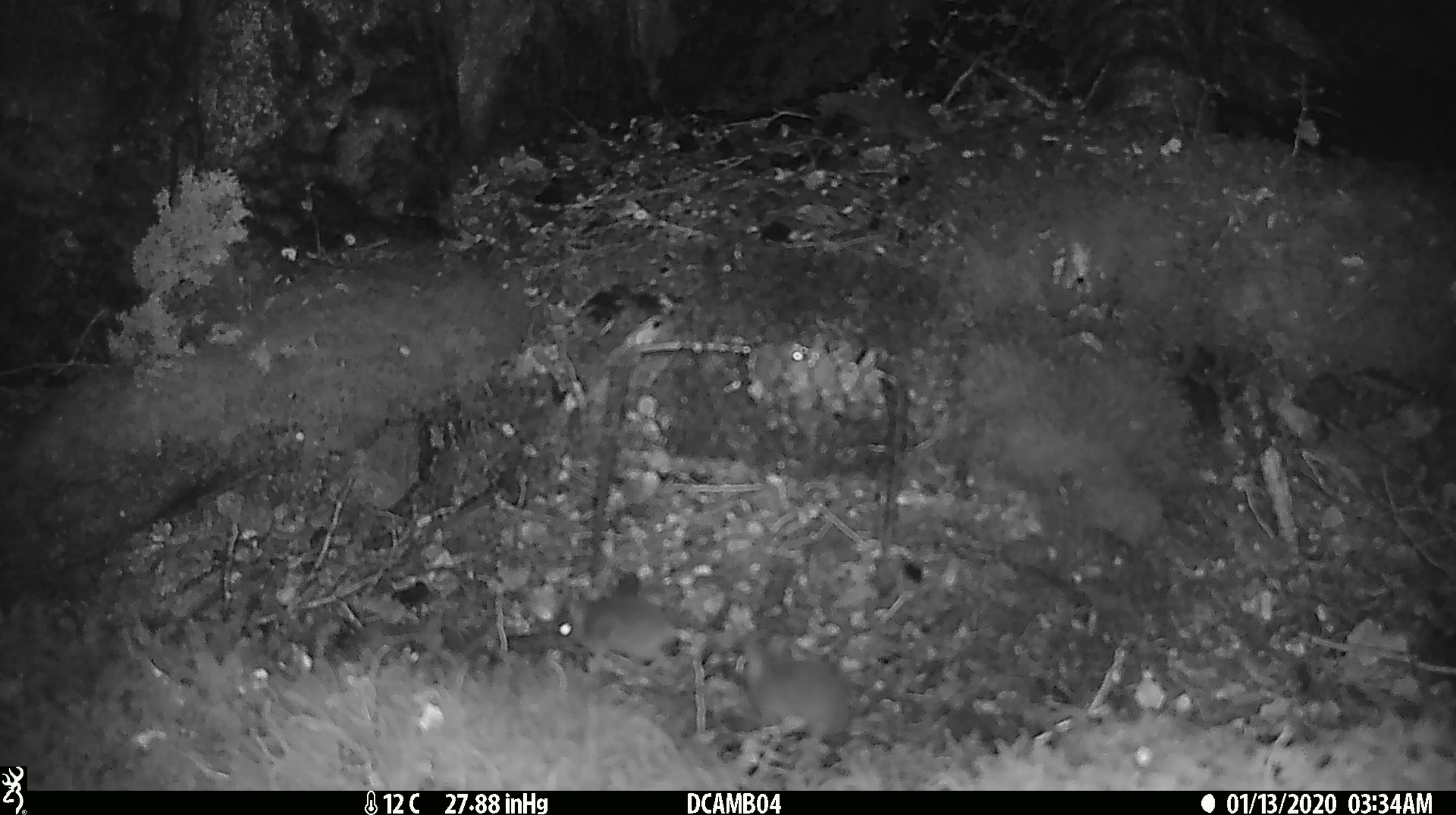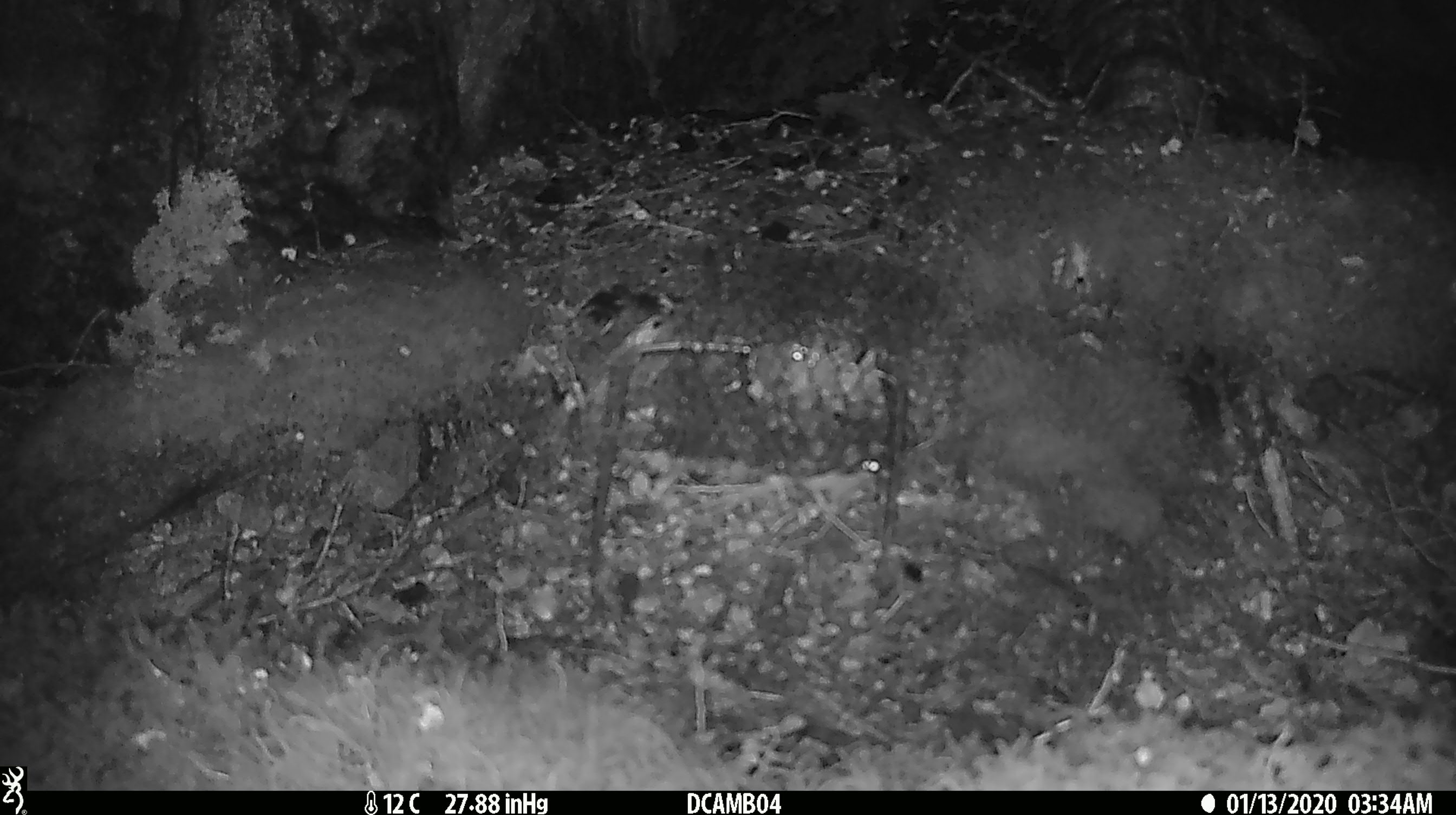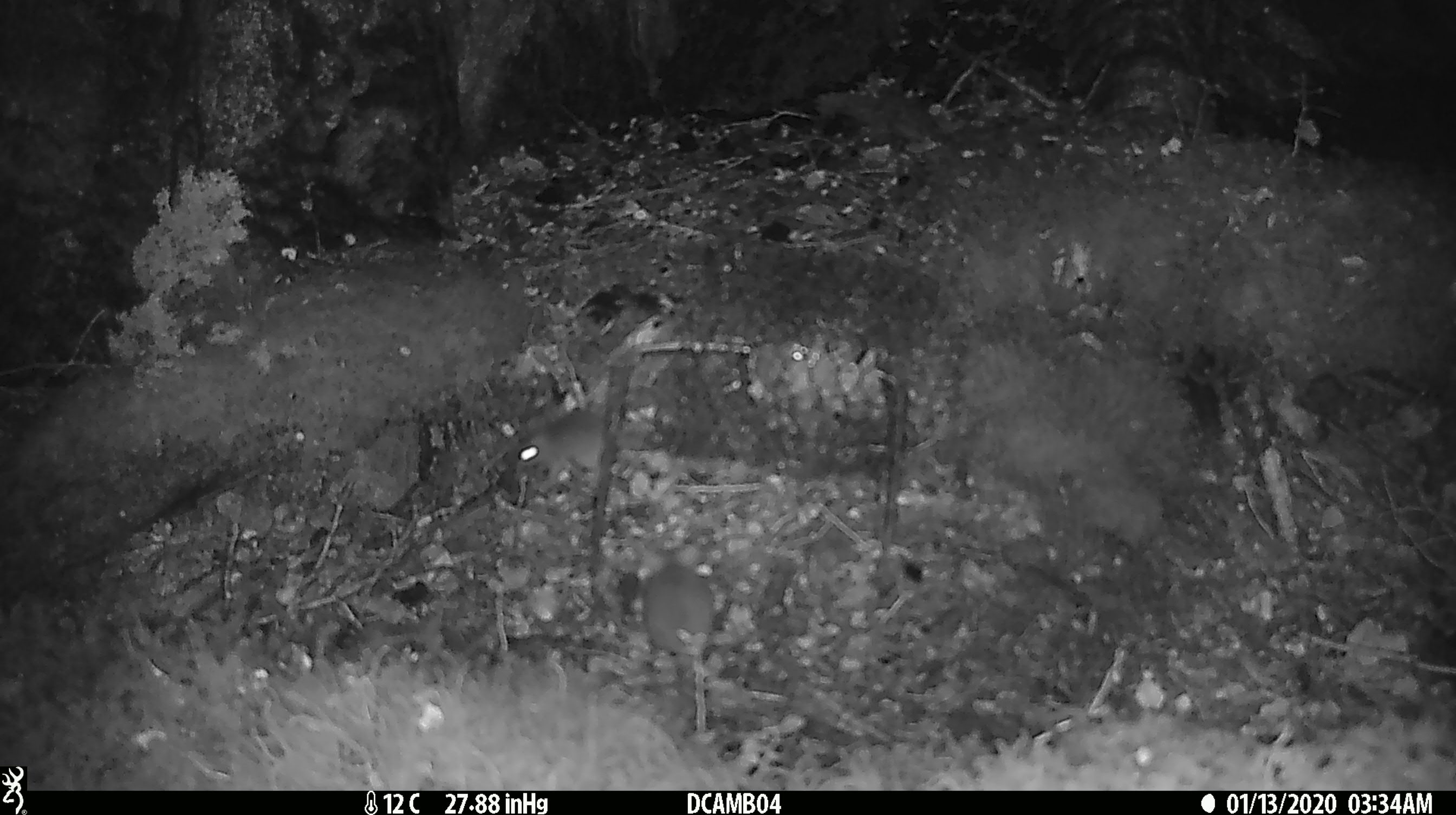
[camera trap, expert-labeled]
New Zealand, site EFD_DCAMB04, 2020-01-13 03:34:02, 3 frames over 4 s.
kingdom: Animalia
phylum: Chordata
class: Mammalia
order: Rodentia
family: Muridae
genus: Mus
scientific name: Mus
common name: mouse